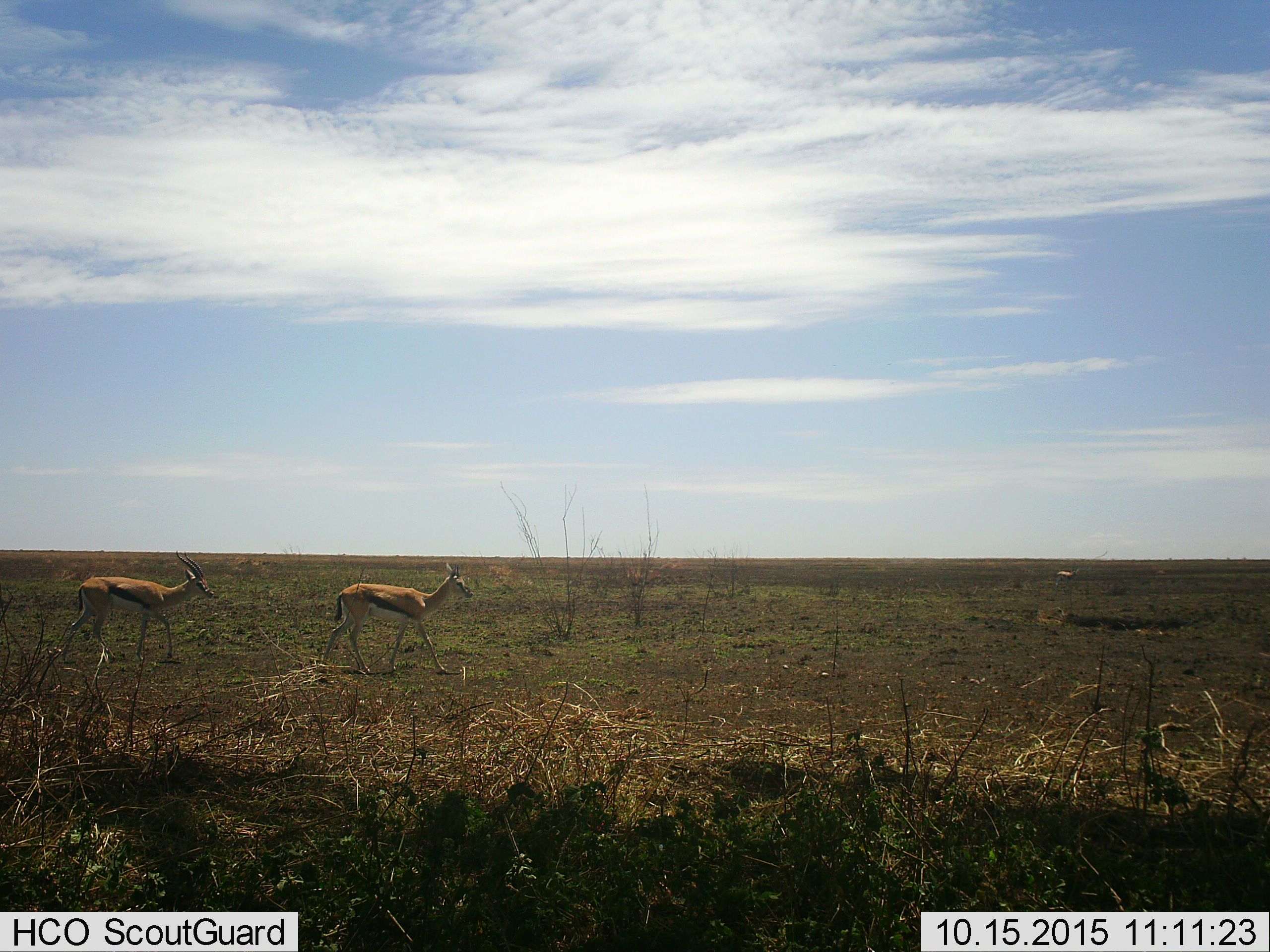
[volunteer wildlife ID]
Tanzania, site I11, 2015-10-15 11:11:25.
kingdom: Animalia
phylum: Chordata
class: Mammalia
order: Artiodactyla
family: Bovidae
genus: Eudorcas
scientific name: Eudorcas thomsonii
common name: thomson's gazelle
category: gazellethomsons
Gazellethomsons (thomson's gazelle) (Eudorcas thomsonii), count 3. Behavior (volunteer vote fractions): standing 38%, resting 0%, moving 100%, interacting 0%. Young present (vote fraction): 0%. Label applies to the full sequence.